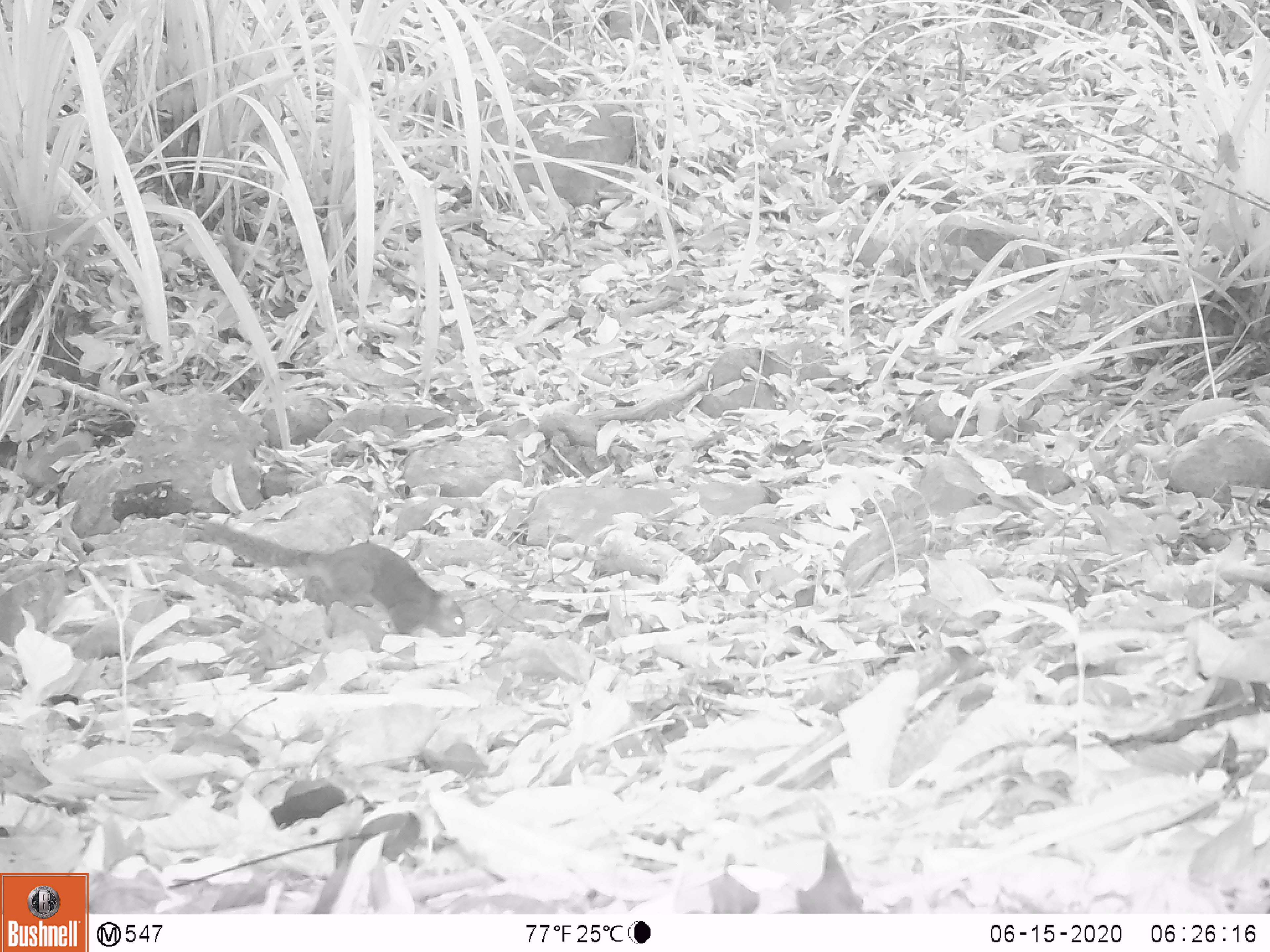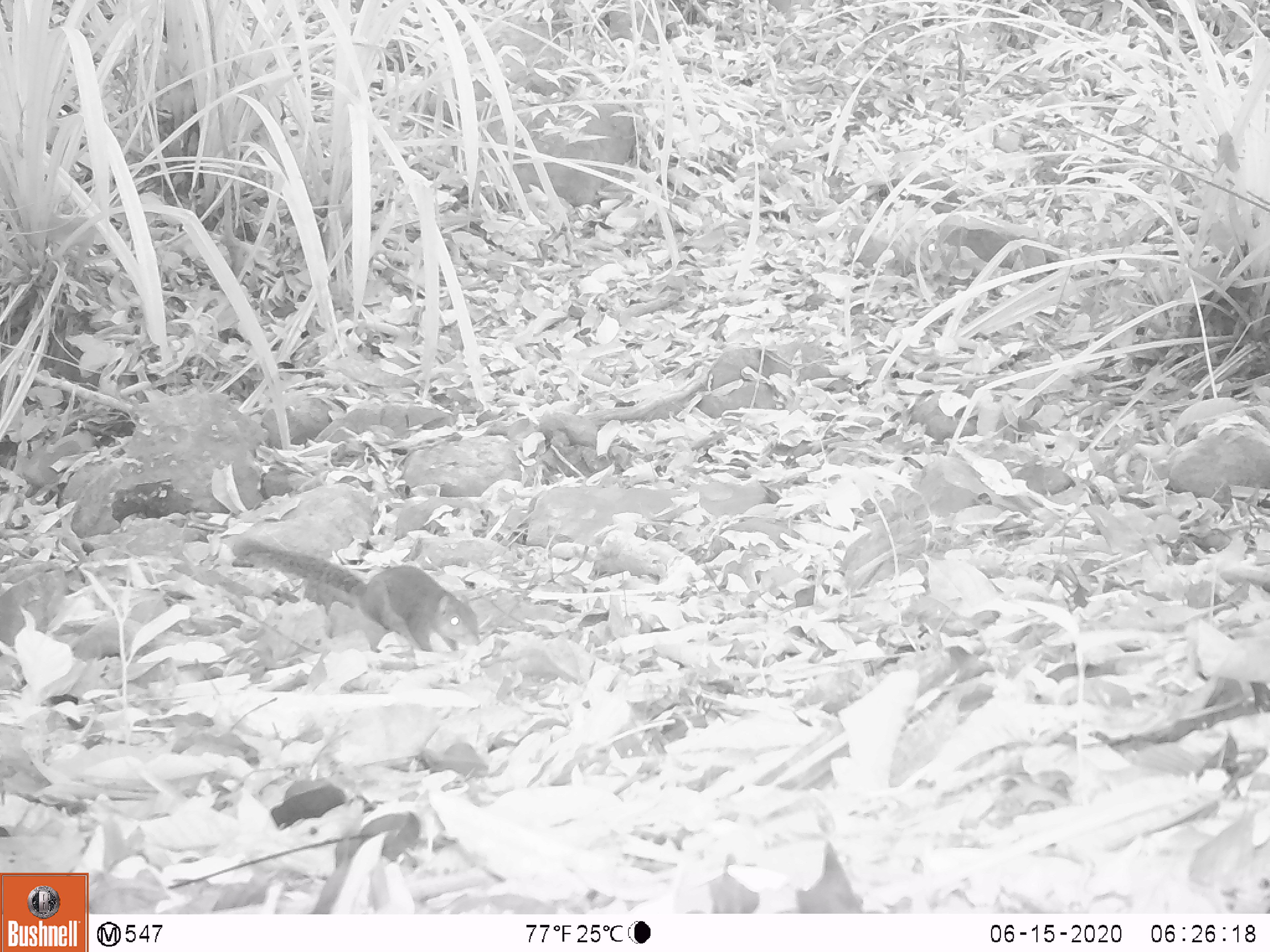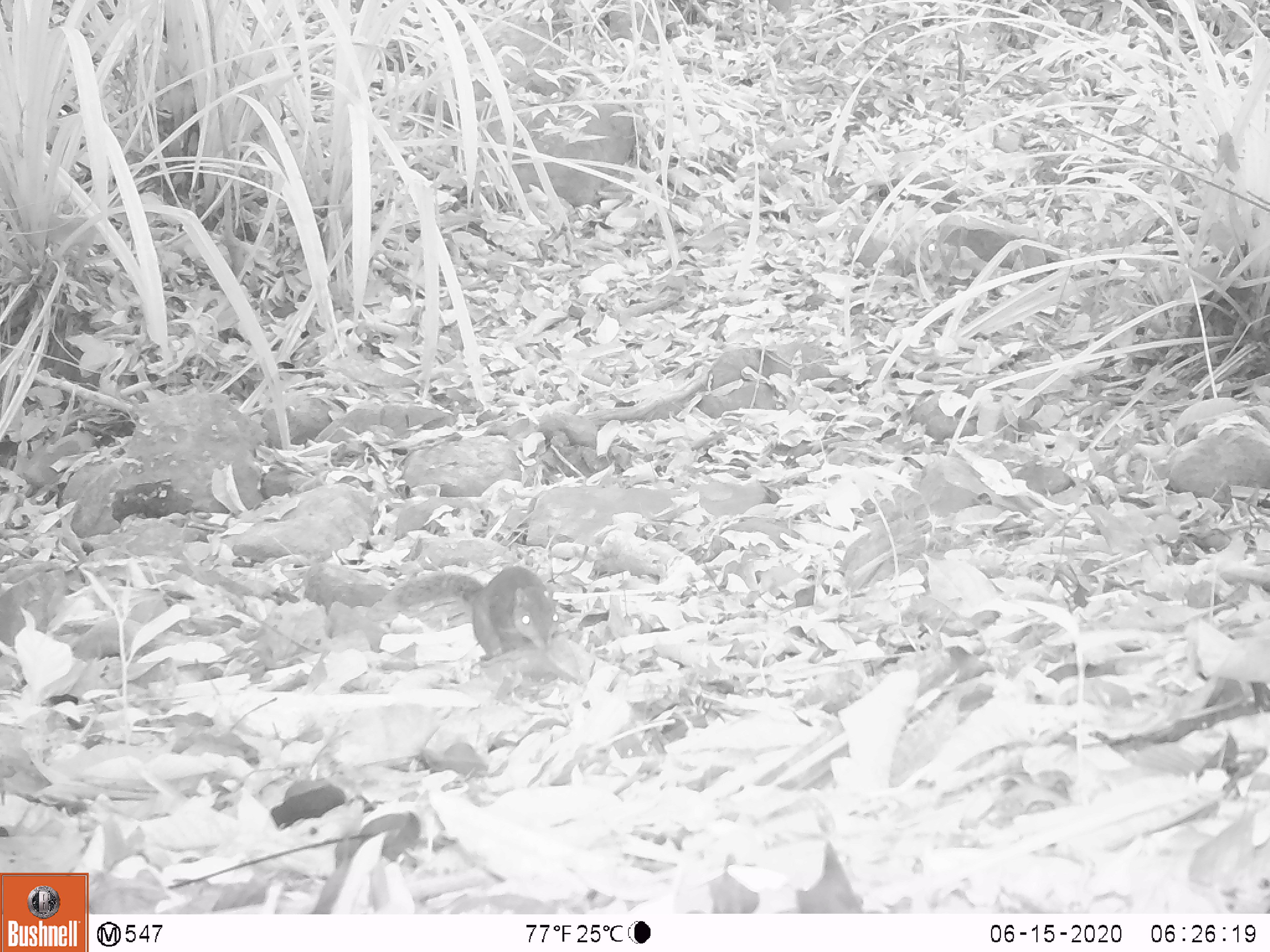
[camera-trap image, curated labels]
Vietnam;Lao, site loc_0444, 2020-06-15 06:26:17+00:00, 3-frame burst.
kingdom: Animalia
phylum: Chordata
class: Mammalia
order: Rodentia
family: Sciuridae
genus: Dremomys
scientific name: Dremomys rufigenis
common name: red-cheeked squirrel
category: red cheeked squirrel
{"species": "red cheeked squirrel (red-cheeked squirrel) (Dremomys rufigenis)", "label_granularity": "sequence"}